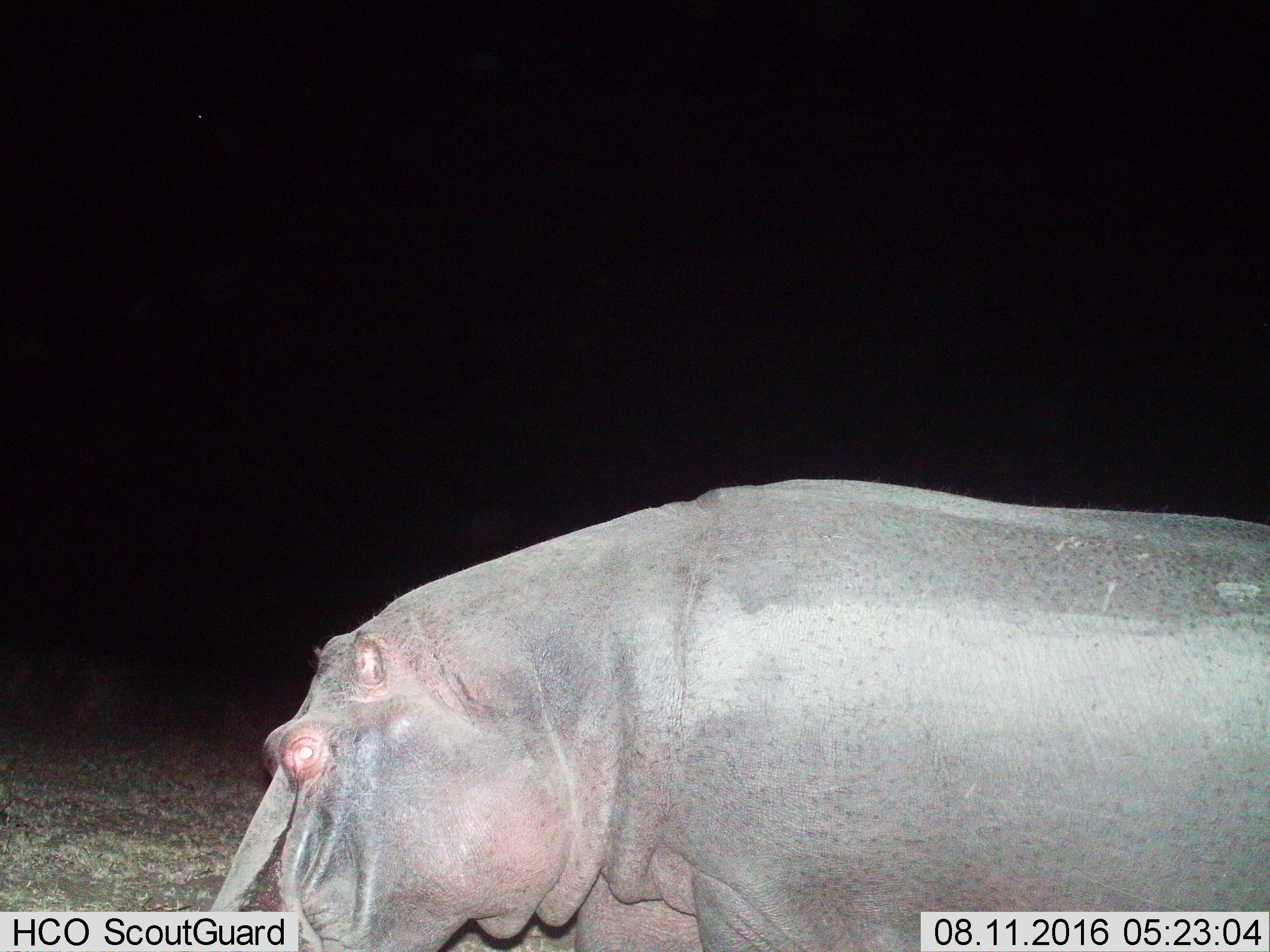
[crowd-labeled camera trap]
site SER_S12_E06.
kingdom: Animalia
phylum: Chordata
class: Mammalia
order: Artiodactyla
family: Hippopotamidae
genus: Hippopotamus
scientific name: Hippopotamus amphibius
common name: hippopotamus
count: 1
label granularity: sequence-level